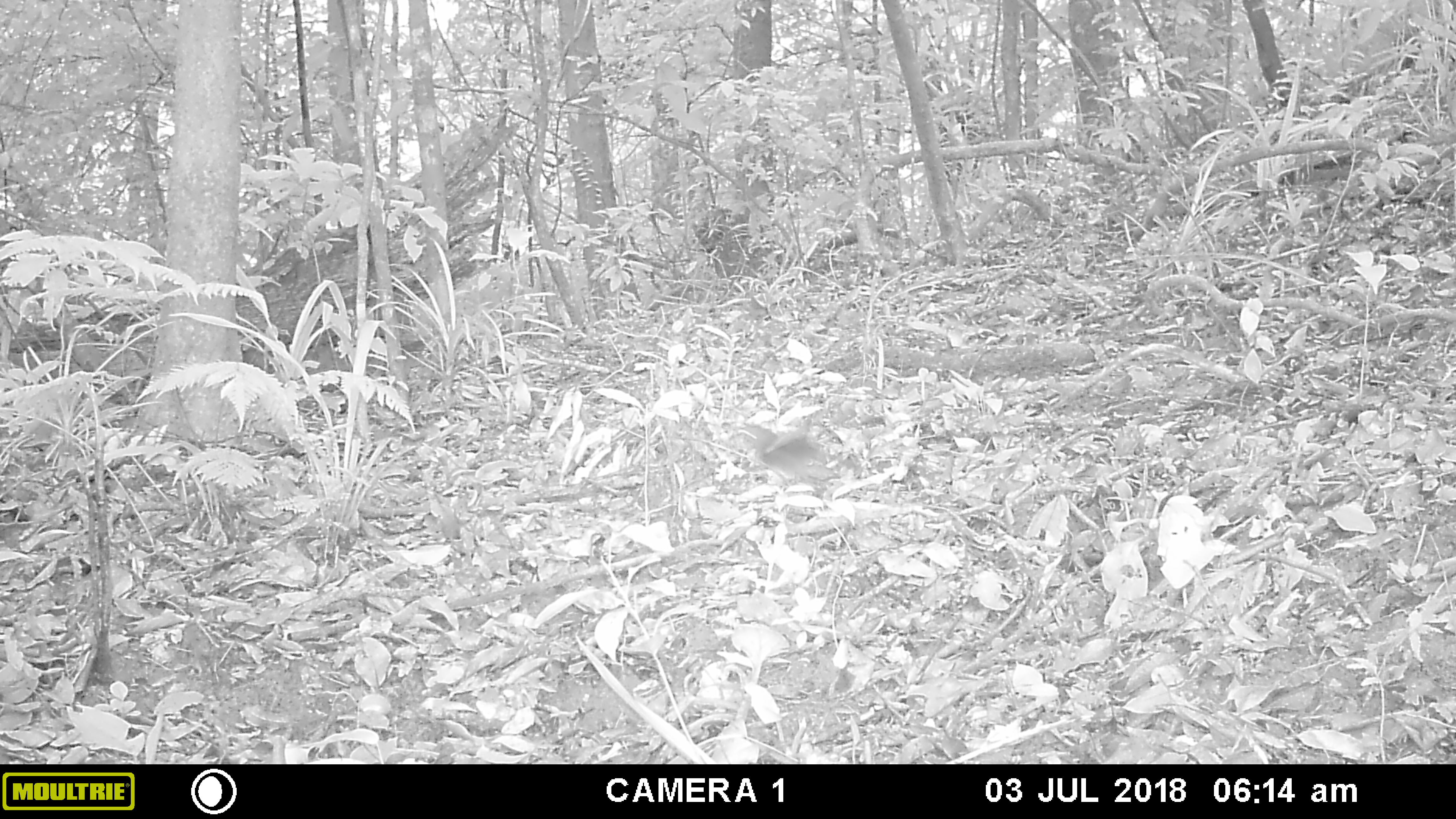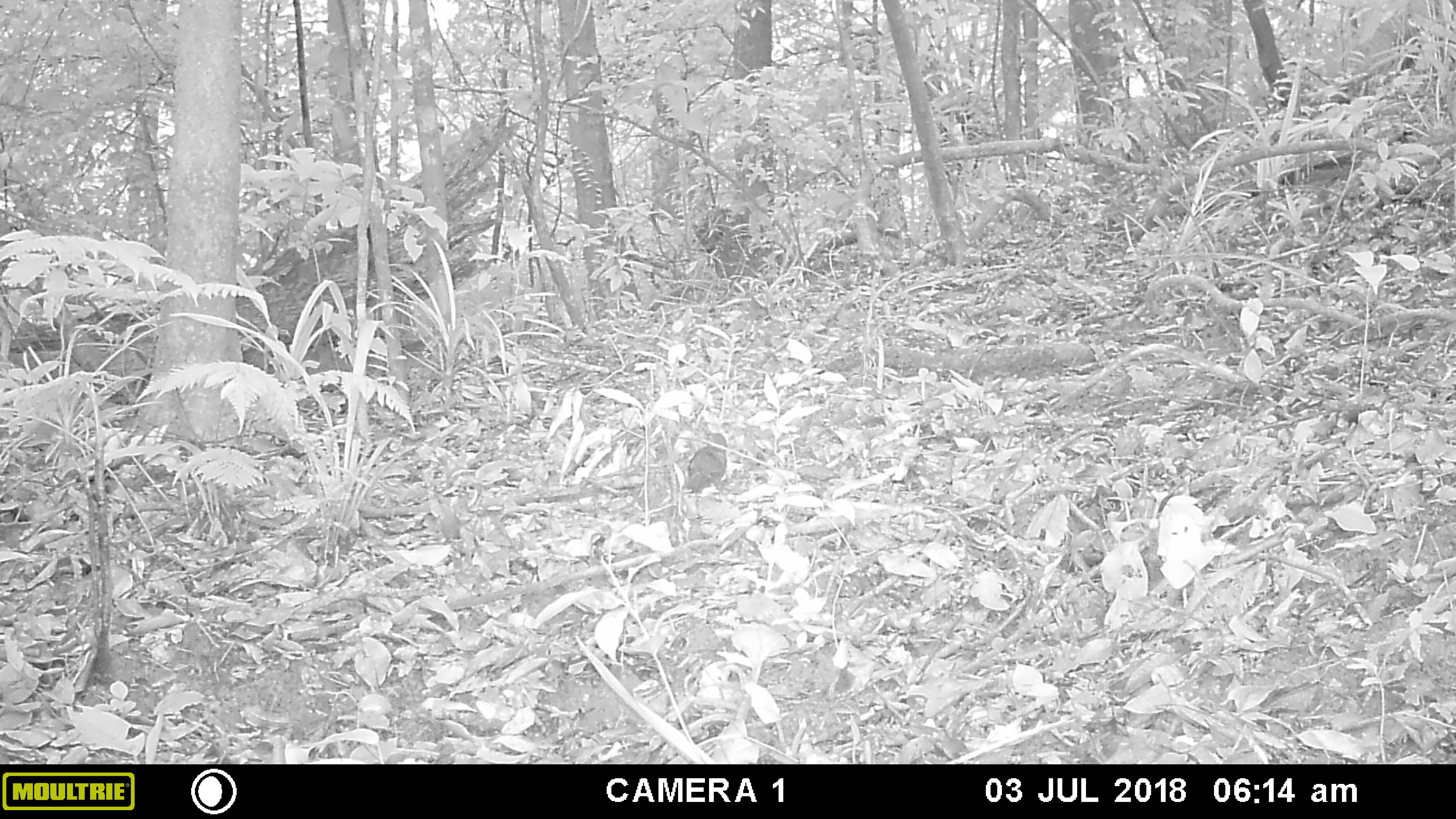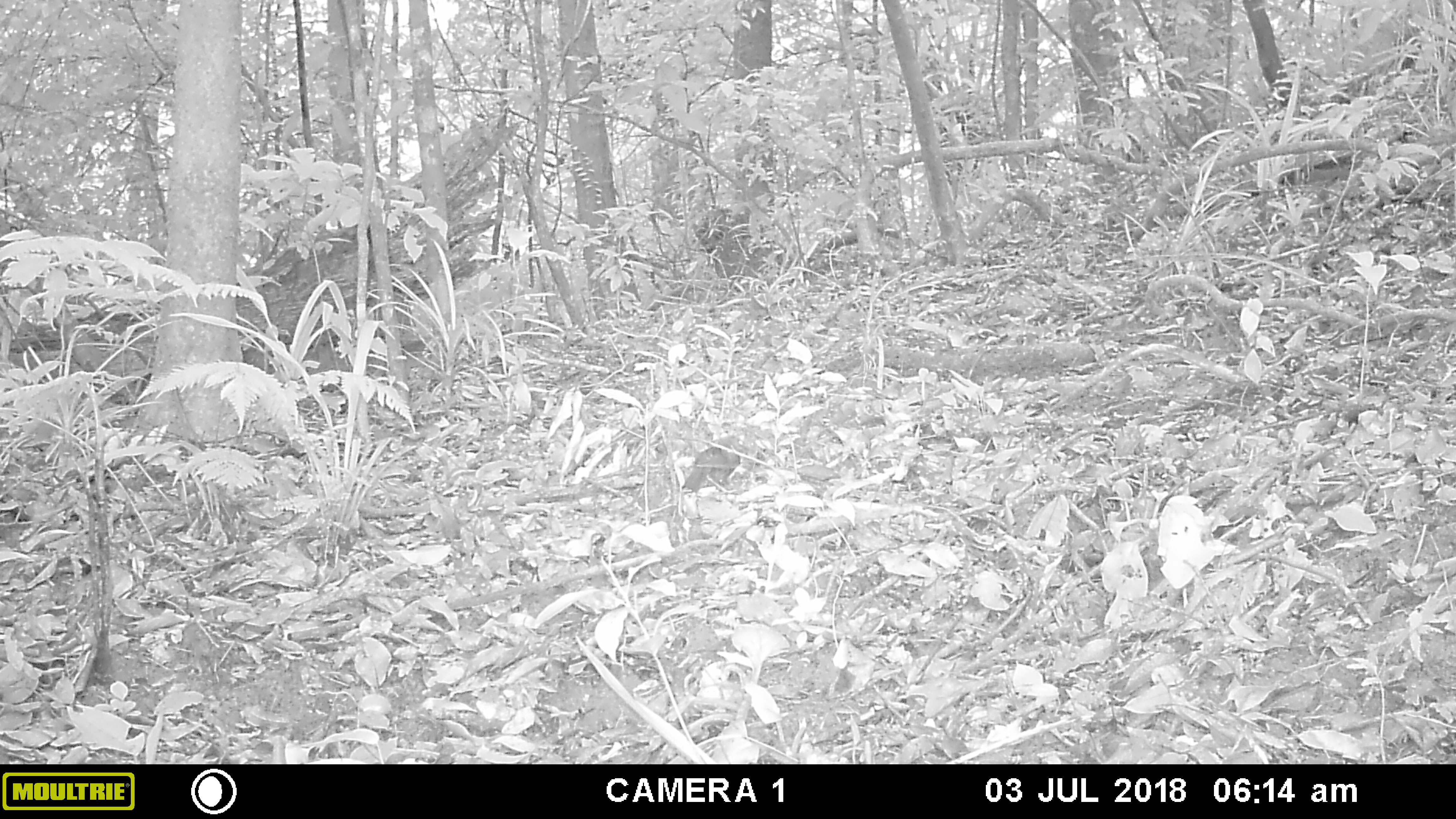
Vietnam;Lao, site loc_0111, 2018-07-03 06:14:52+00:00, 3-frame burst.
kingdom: Animalia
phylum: Chordata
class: Aves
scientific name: Aves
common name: bird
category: unidentified bird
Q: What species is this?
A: Unidentified bird (bird) (Aves).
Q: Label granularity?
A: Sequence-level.